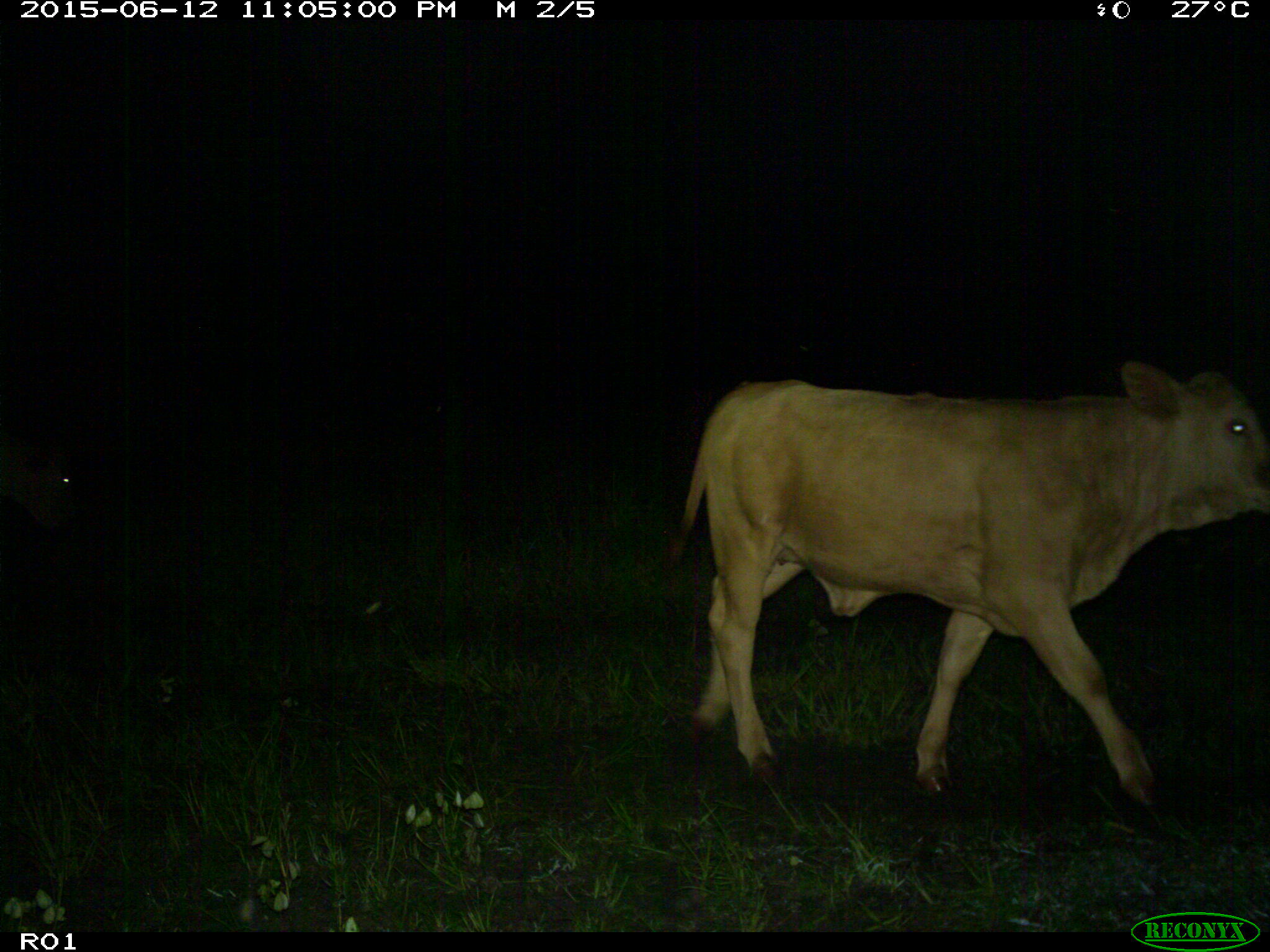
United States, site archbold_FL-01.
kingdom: Animalia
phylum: Chordata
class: Mammalia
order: Artiodactyla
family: Bovidae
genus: Bos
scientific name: Bos taurus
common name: domestic cow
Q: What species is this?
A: Bos taurus (domestic cow).